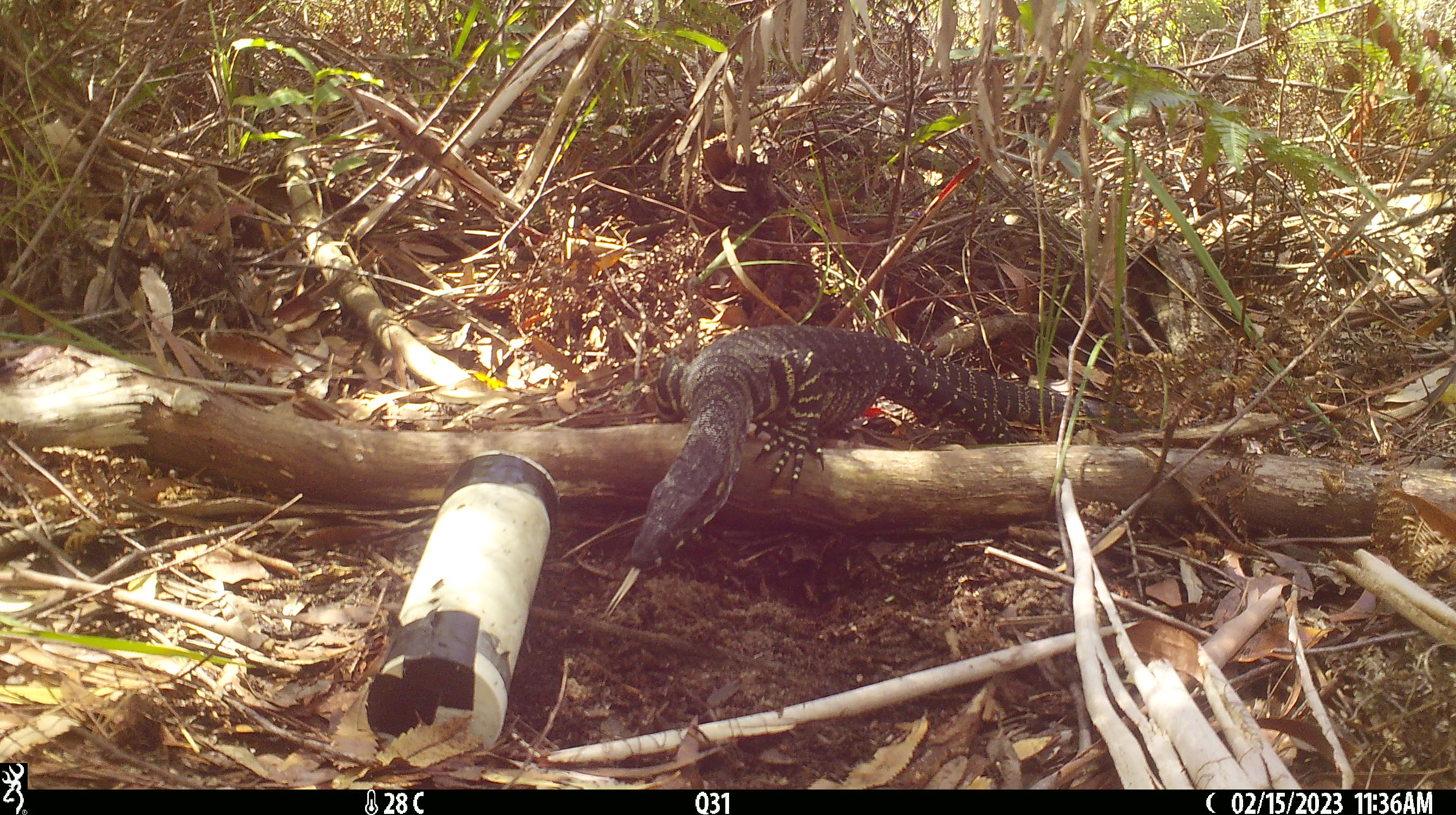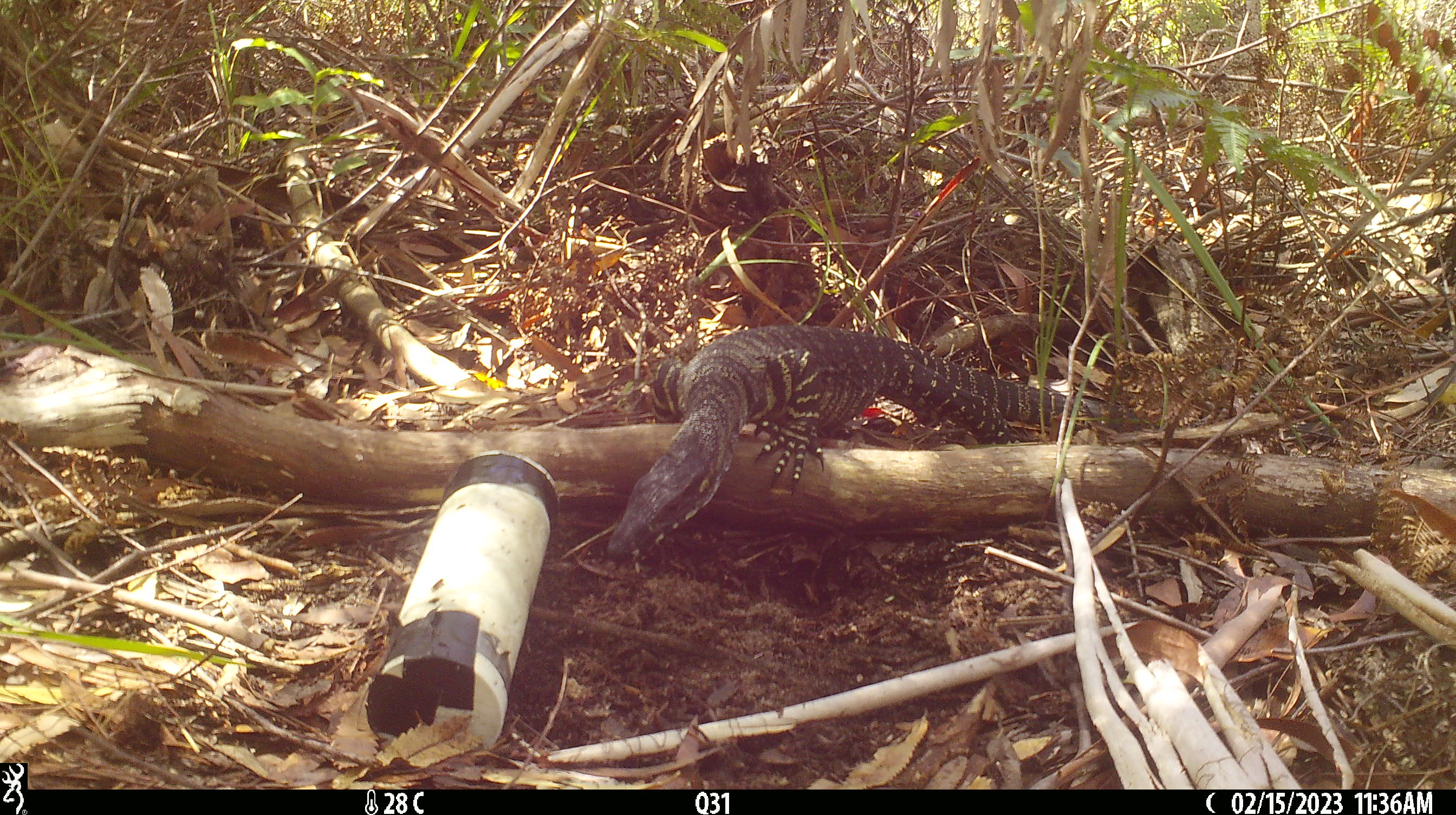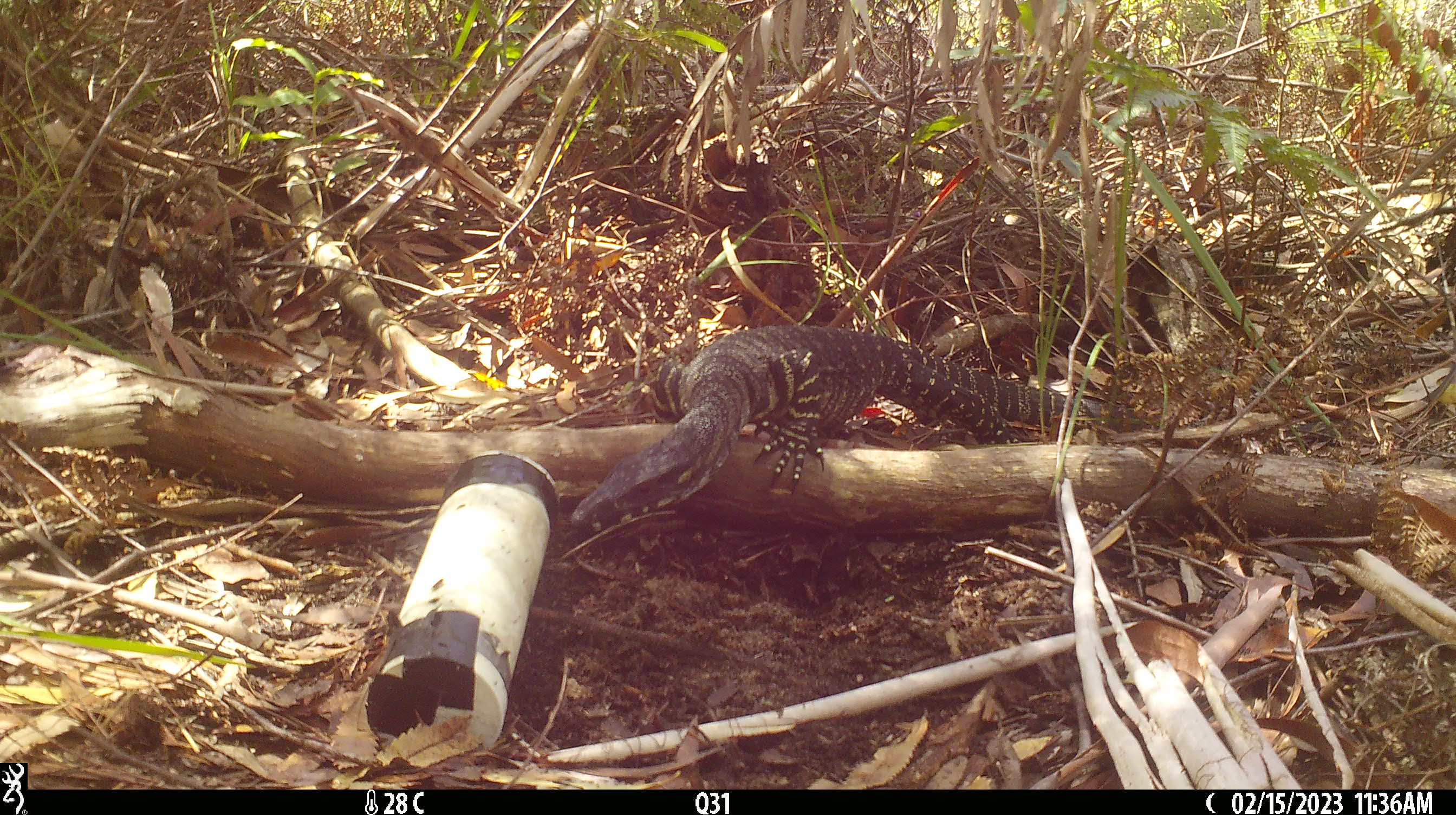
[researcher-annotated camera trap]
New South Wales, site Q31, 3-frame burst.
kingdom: Animalia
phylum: Chordata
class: Reptilia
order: Squamata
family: Varanidae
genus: Varanus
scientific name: Varanus varius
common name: lace monitor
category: goanna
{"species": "goanna (lace monitor) (Varanus varius)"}